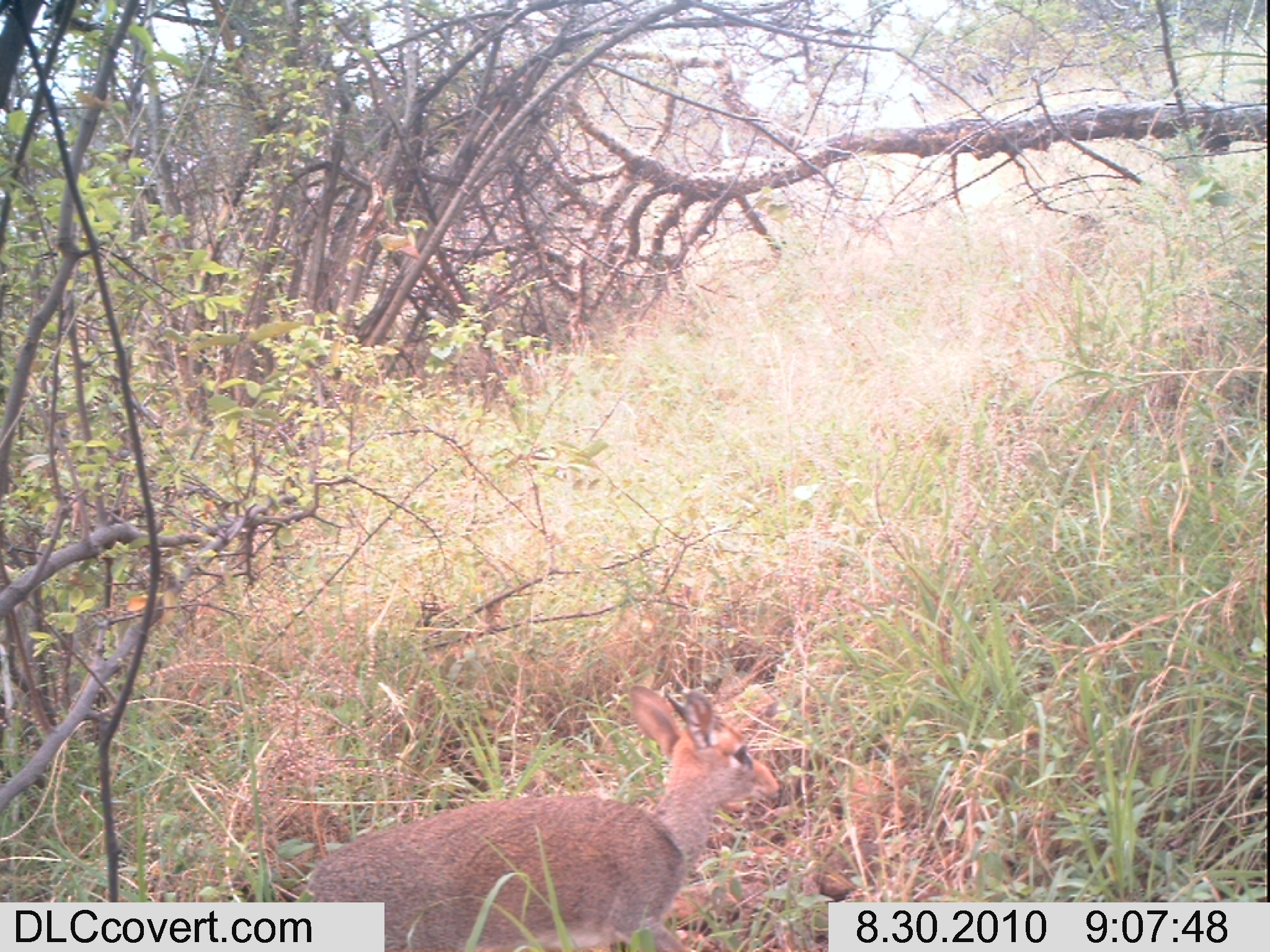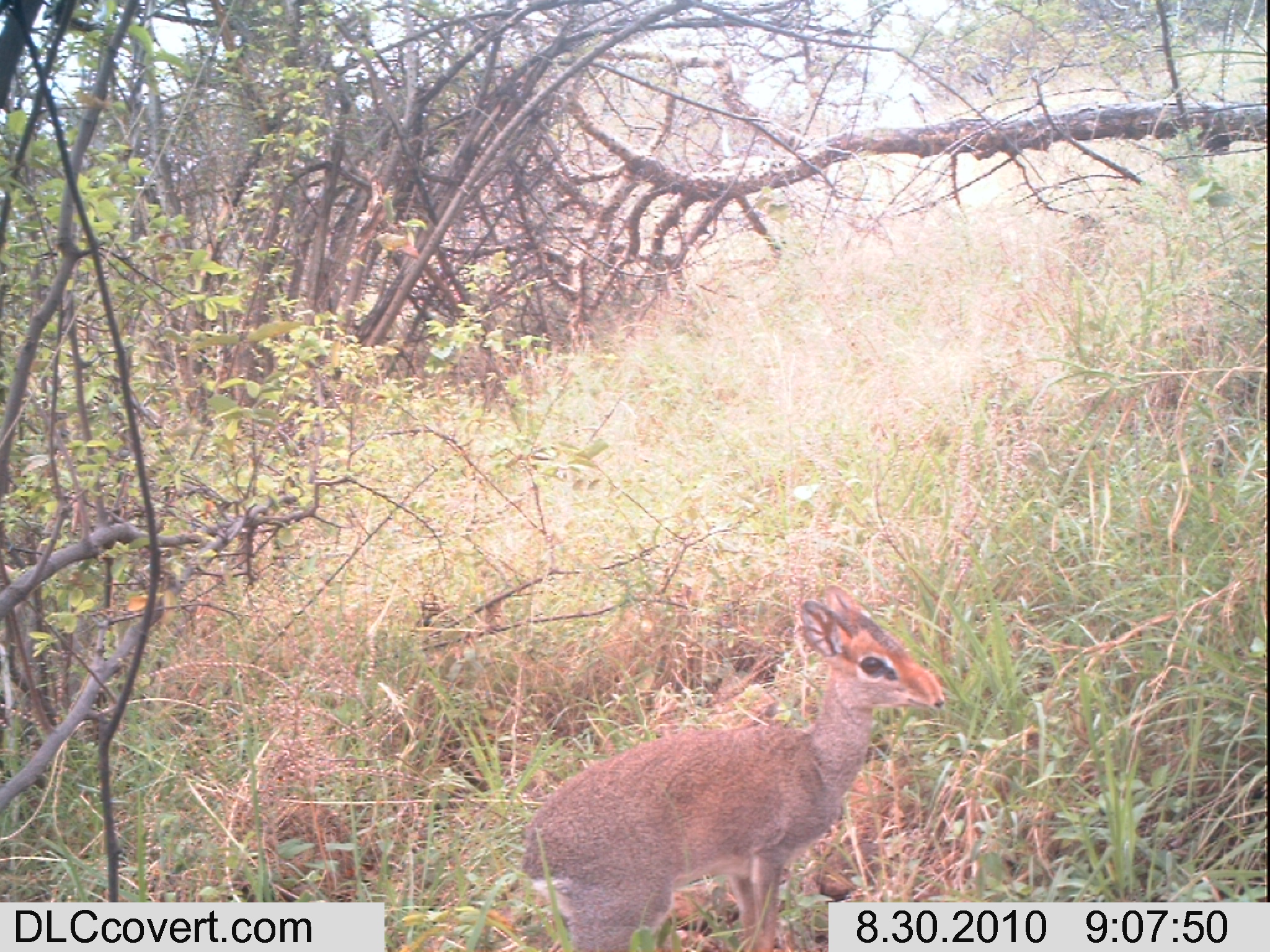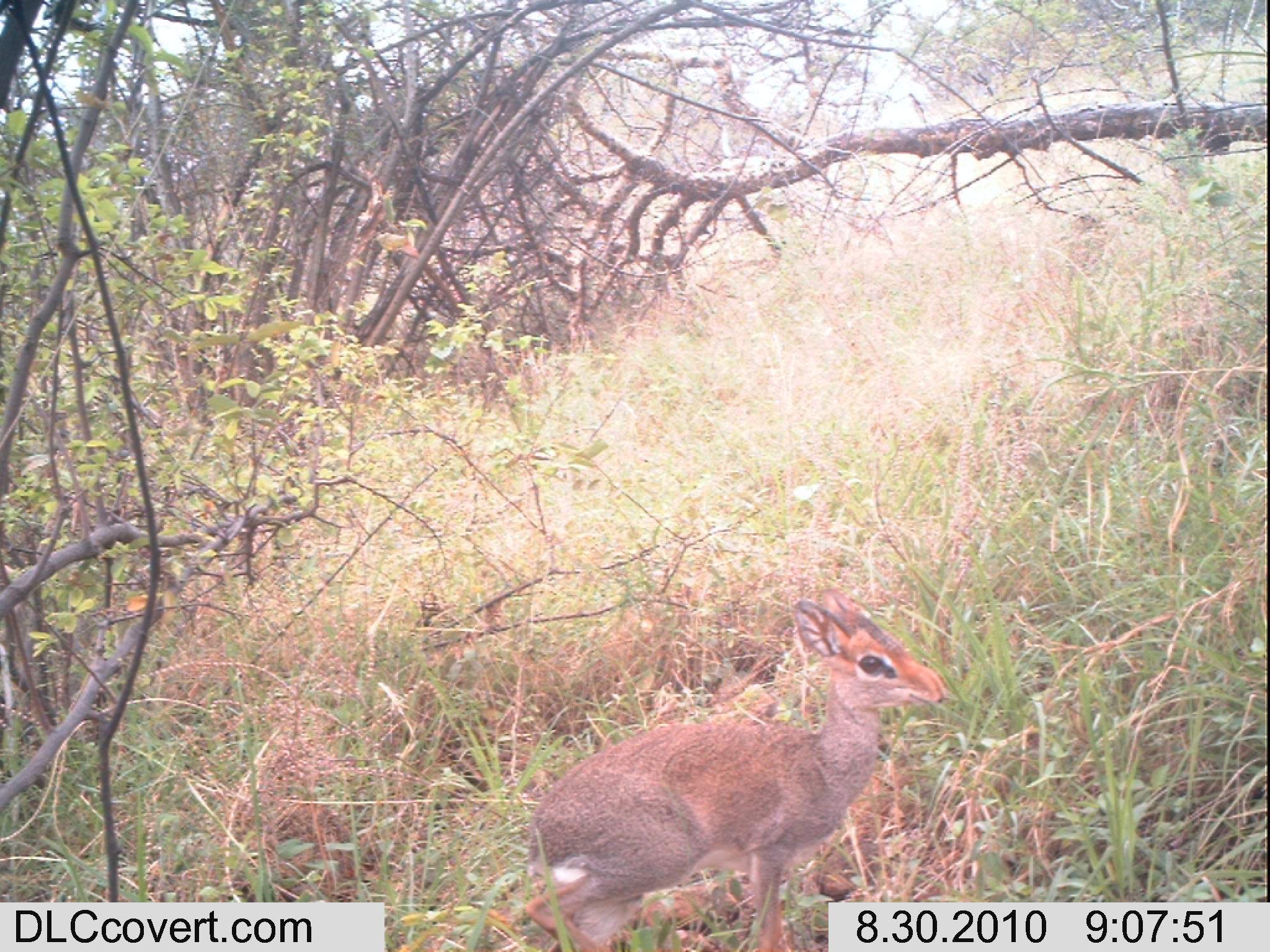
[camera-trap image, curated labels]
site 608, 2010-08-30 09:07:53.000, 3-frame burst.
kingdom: Animalia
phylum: Chordata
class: Mammalia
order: Artiodactyla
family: Bovidae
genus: Madoqua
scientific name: Madoqua guentheri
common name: günther's dik-dik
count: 1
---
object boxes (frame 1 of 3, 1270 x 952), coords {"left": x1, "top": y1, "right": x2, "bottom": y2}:
madoqua guentheri: {"left": 299, "top": 682, "right": 784, "bottom": 949}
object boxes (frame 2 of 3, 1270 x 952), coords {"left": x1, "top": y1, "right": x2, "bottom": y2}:
madoqua guentheri: {"left": 517, "top": 585, "right": 945, "bottom": 952}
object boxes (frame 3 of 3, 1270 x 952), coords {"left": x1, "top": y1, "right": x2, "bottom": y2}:
madoqua guentheri: {"left": 523, "top": 585, "right": 947, "bottom": 949}